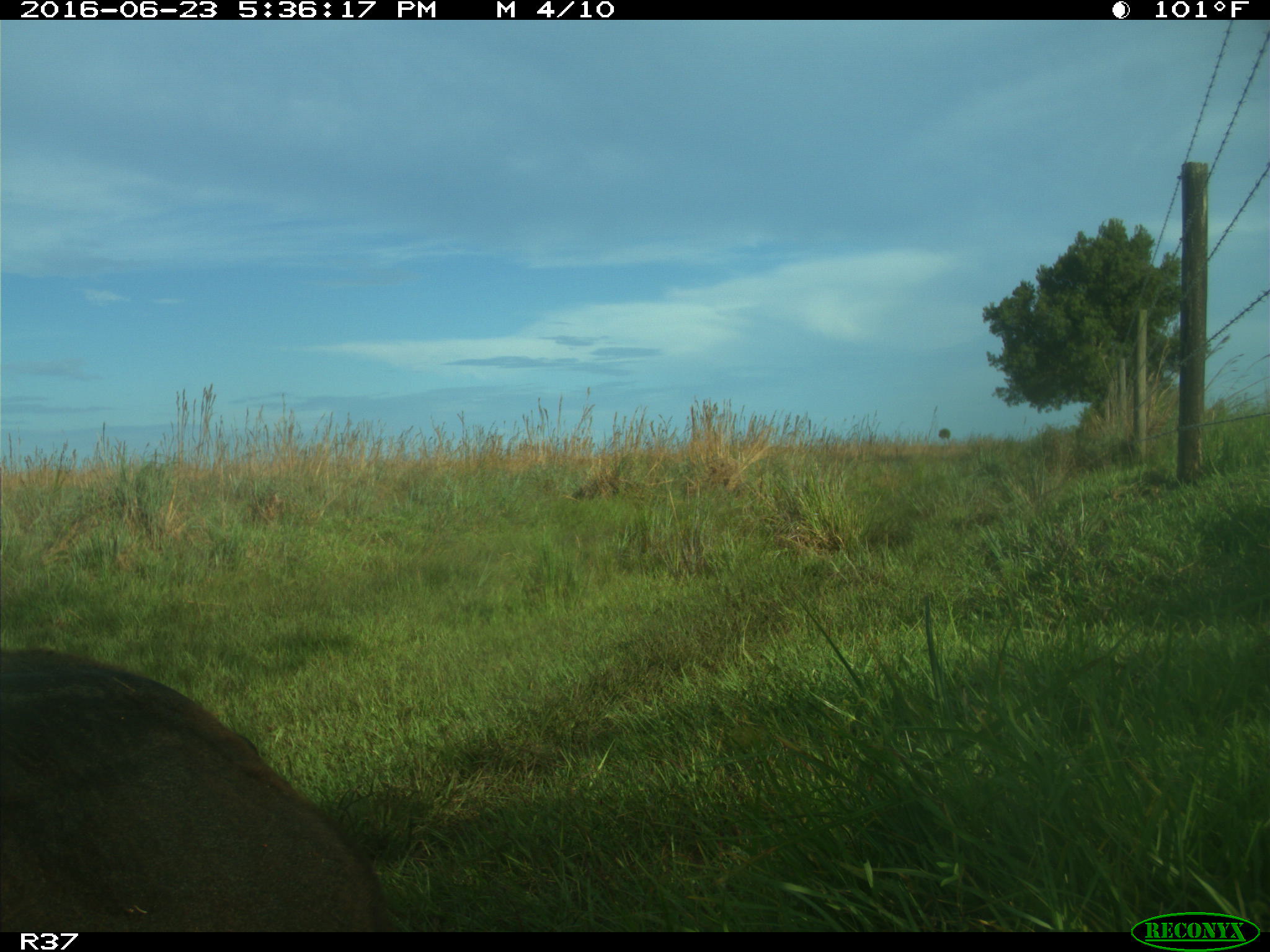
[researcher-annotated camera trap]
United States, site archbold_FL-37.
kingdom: Animalia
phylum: Chordata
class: Mammalia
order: Artiodactyla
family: Bovidae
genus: Bos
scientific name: Bos taurus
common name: domestic cow